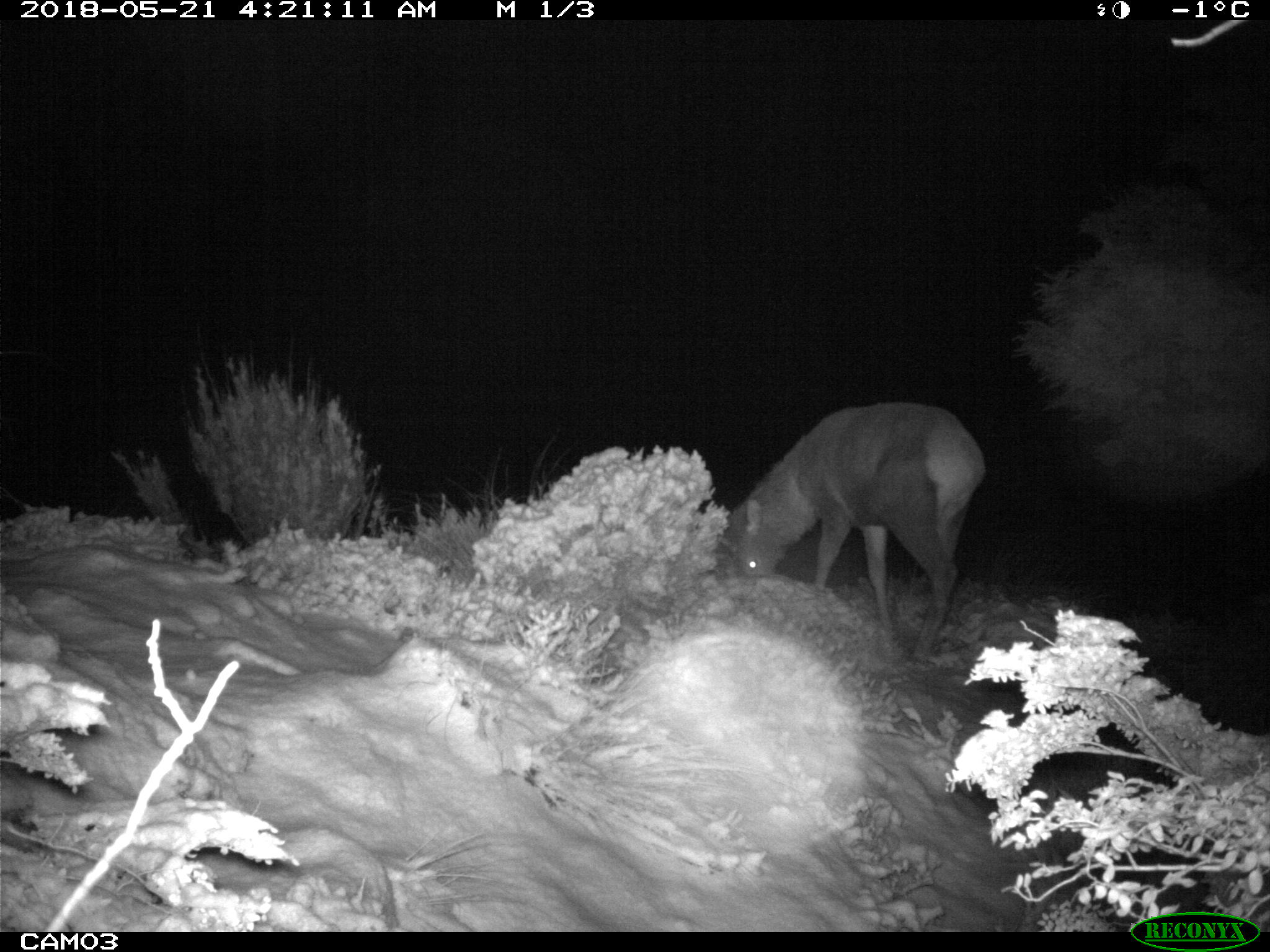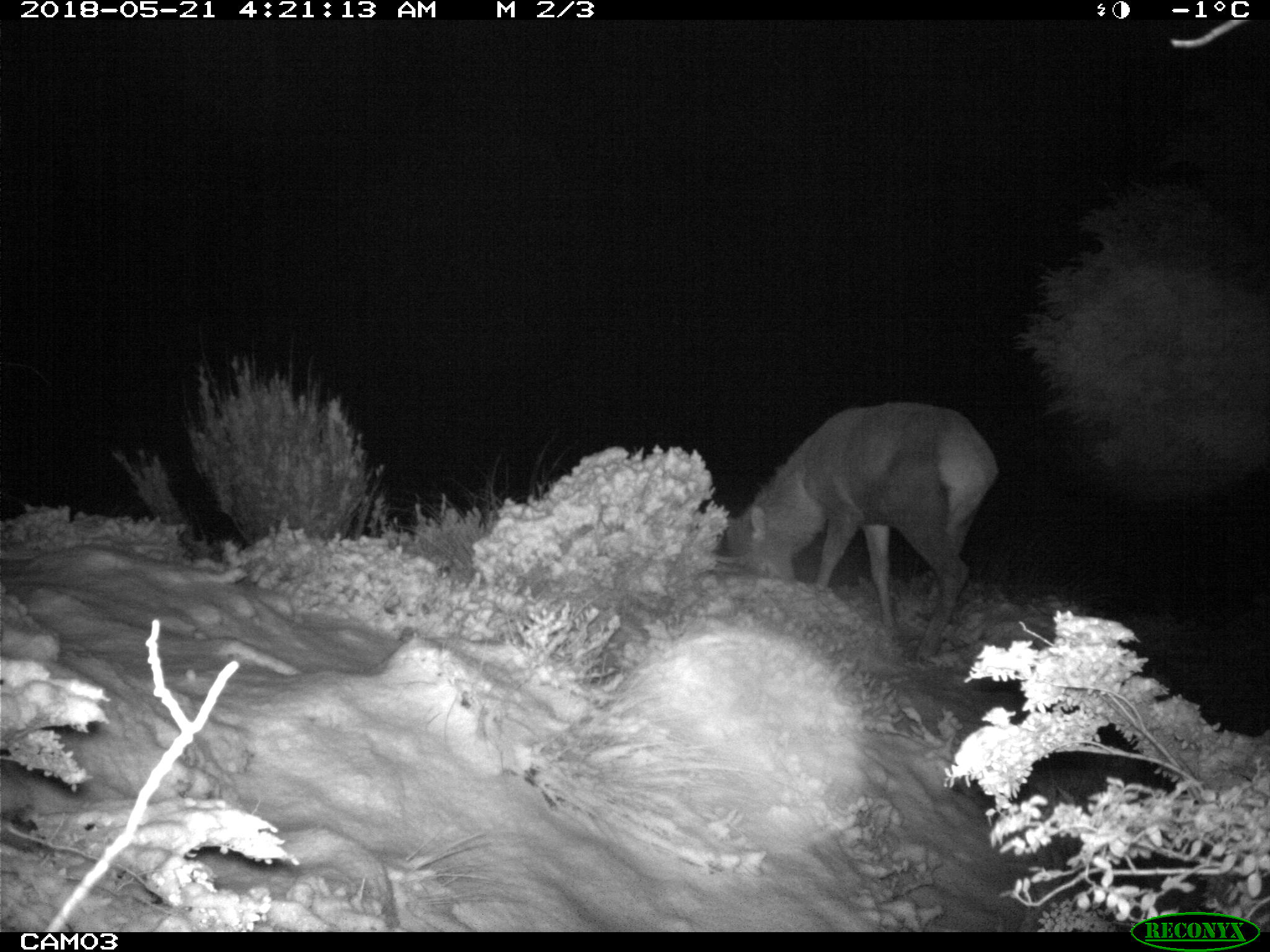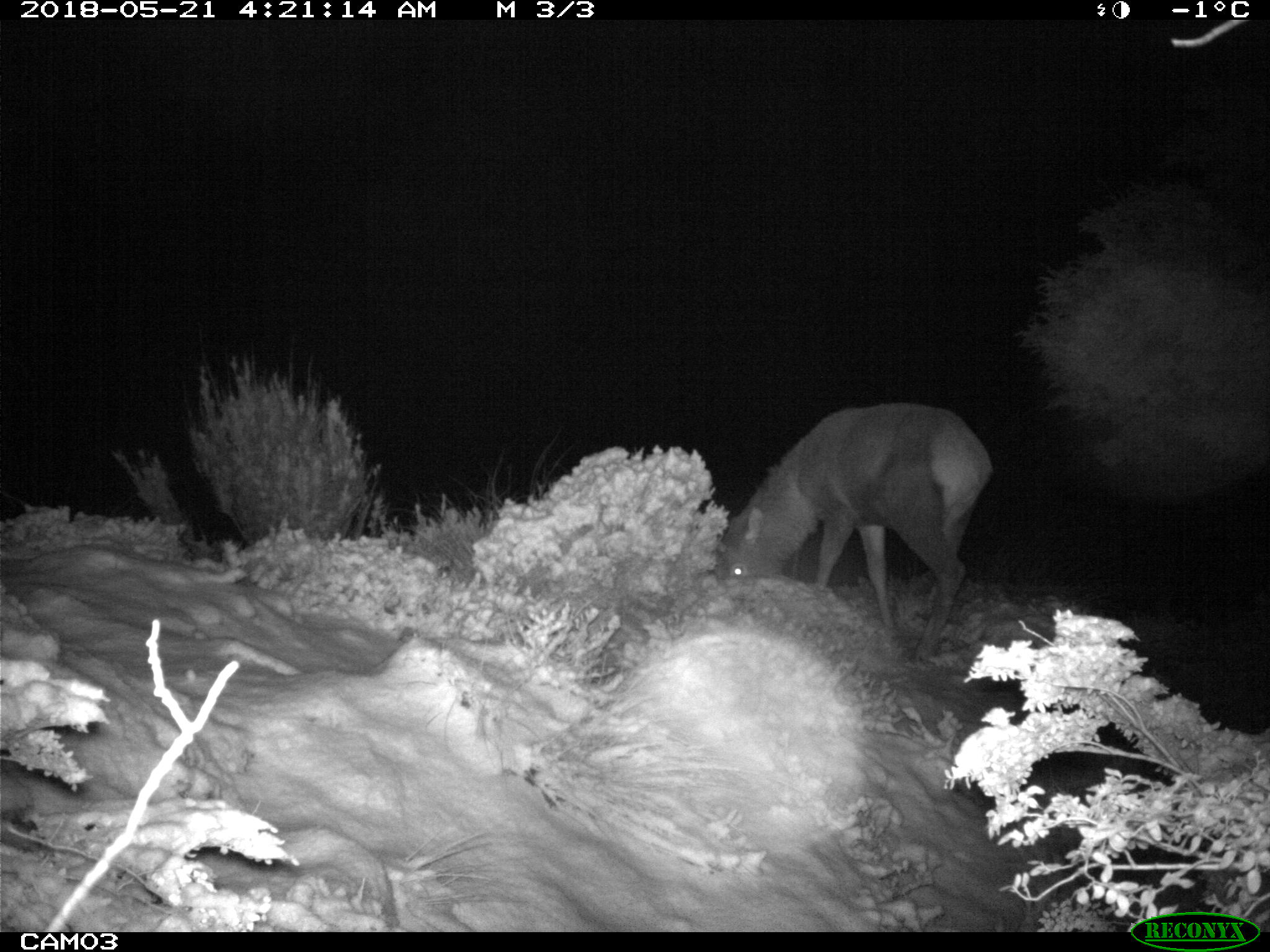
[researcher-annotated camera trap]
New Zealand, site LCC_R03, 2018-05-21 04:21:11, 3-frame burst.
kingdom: Animalia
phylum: Chordata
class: Mammalia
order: Artiodactyla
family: Cervidae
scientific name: Cervidae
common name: deer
Deer (Cervidae).